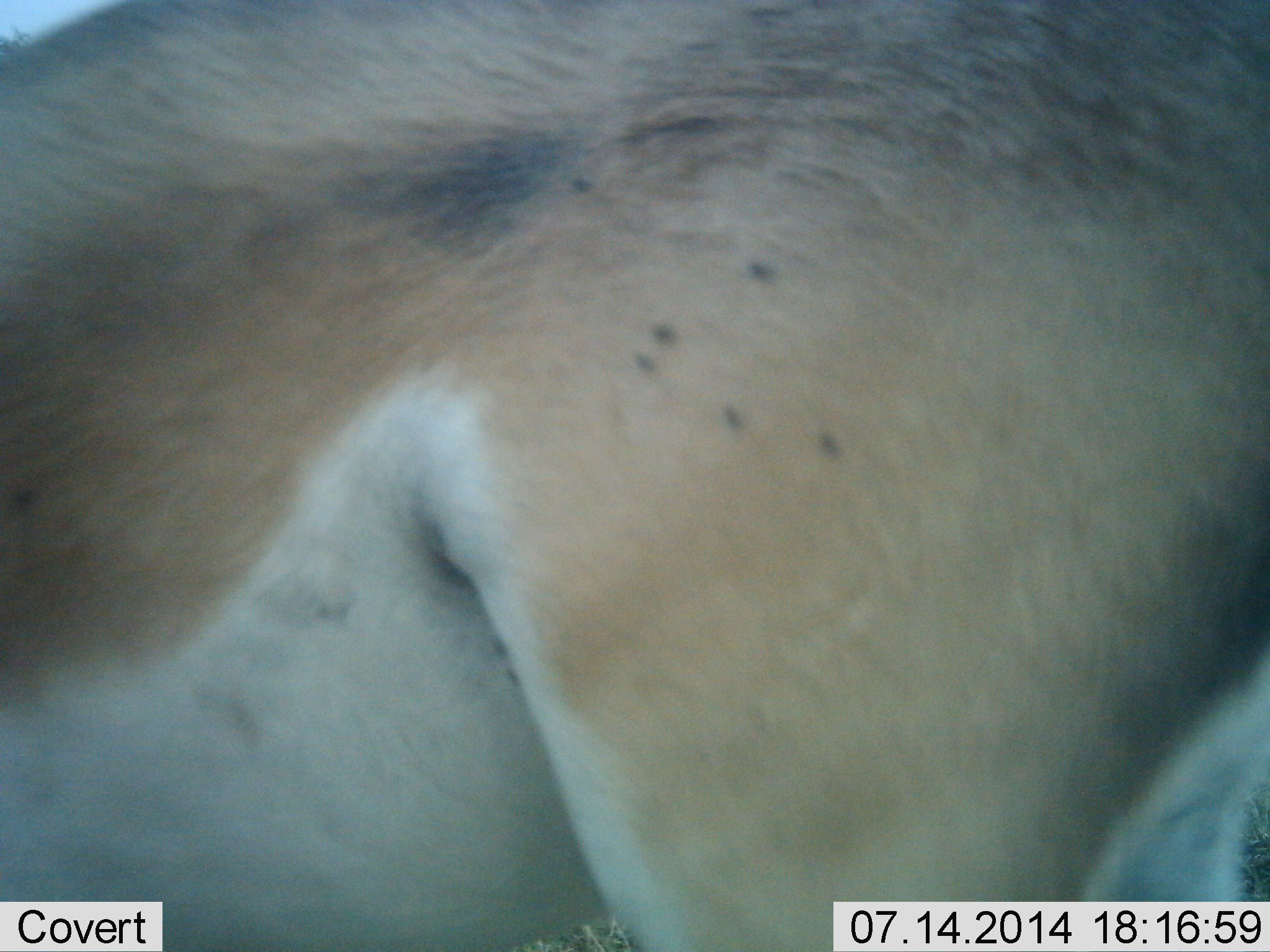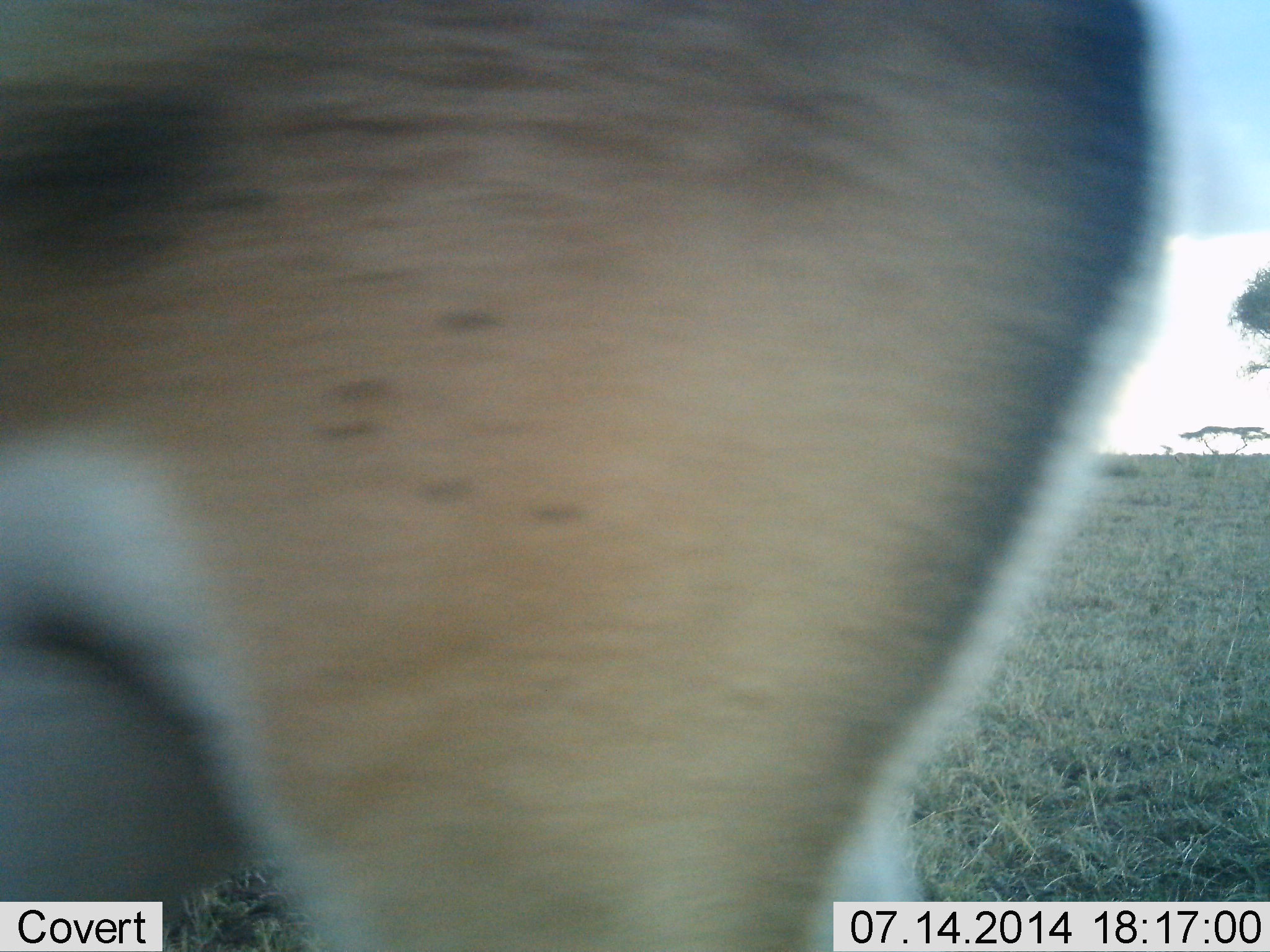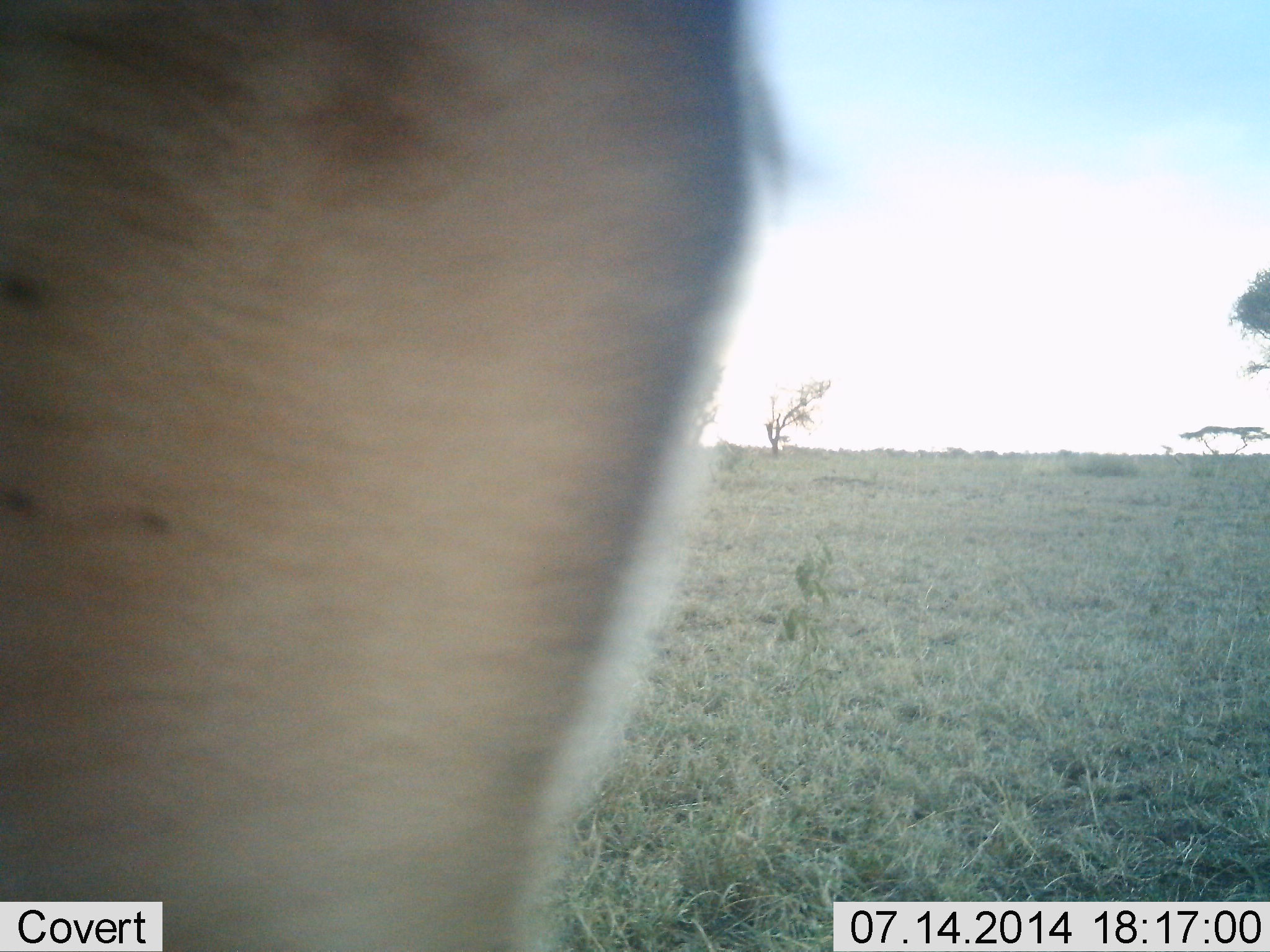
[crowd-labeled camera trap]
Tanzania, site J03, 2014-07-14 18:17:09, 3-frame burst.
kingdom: Animalia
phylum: Chordata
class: Mammalia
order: Artiodactyla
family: Bovidae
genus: Nanger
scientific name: Nanger granti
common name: grant's gazelle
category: gazellegrants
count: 1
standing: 40%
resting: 0%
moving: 60%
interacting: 0%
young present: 0%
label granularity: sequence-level